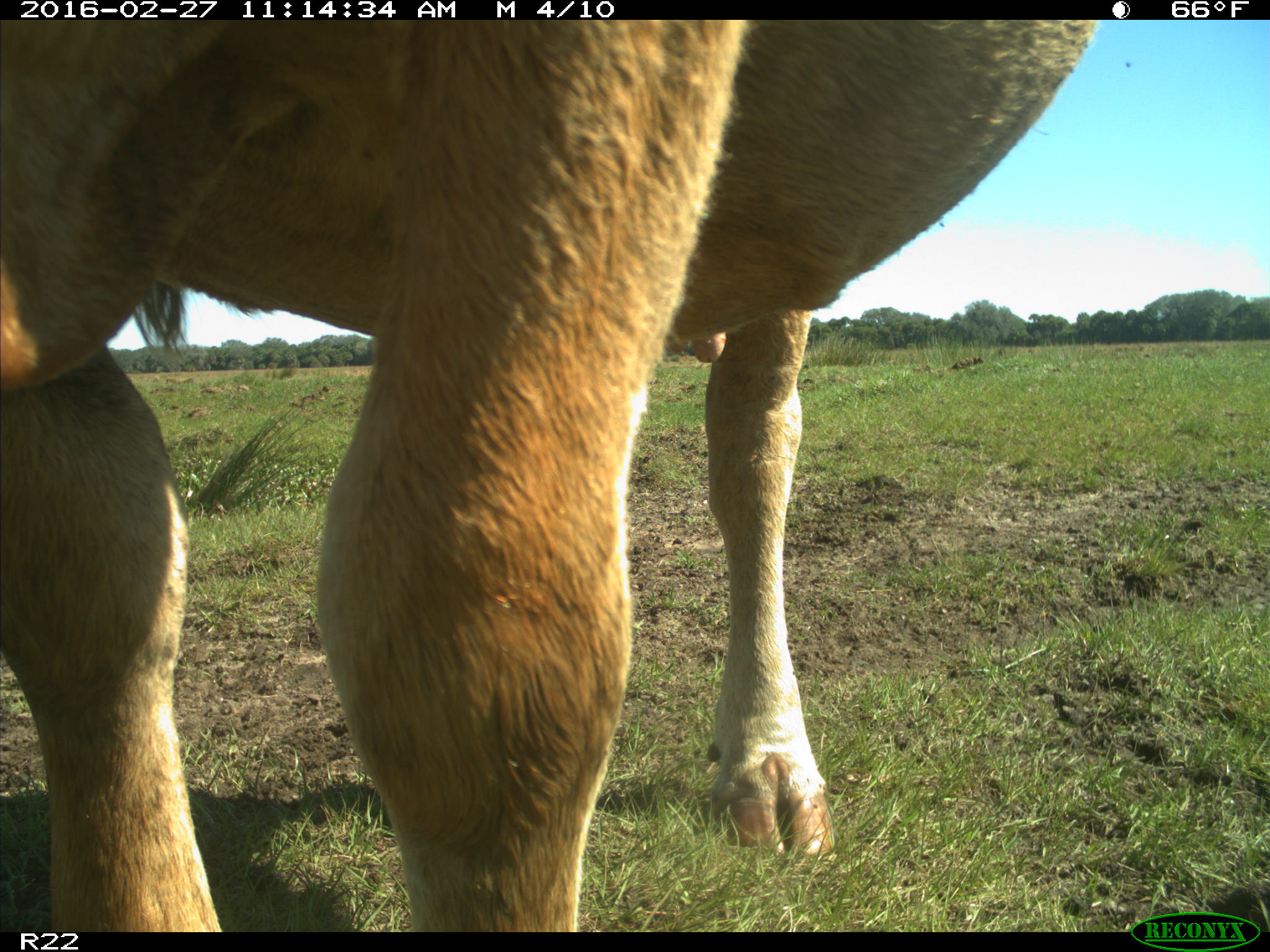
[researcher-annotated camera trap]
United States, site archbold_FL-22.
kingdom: Animalia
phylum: Chordata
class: Mammalia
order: Artiodactyla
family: Bovidae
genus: Bos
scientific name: Bos taurus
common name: domestic cow